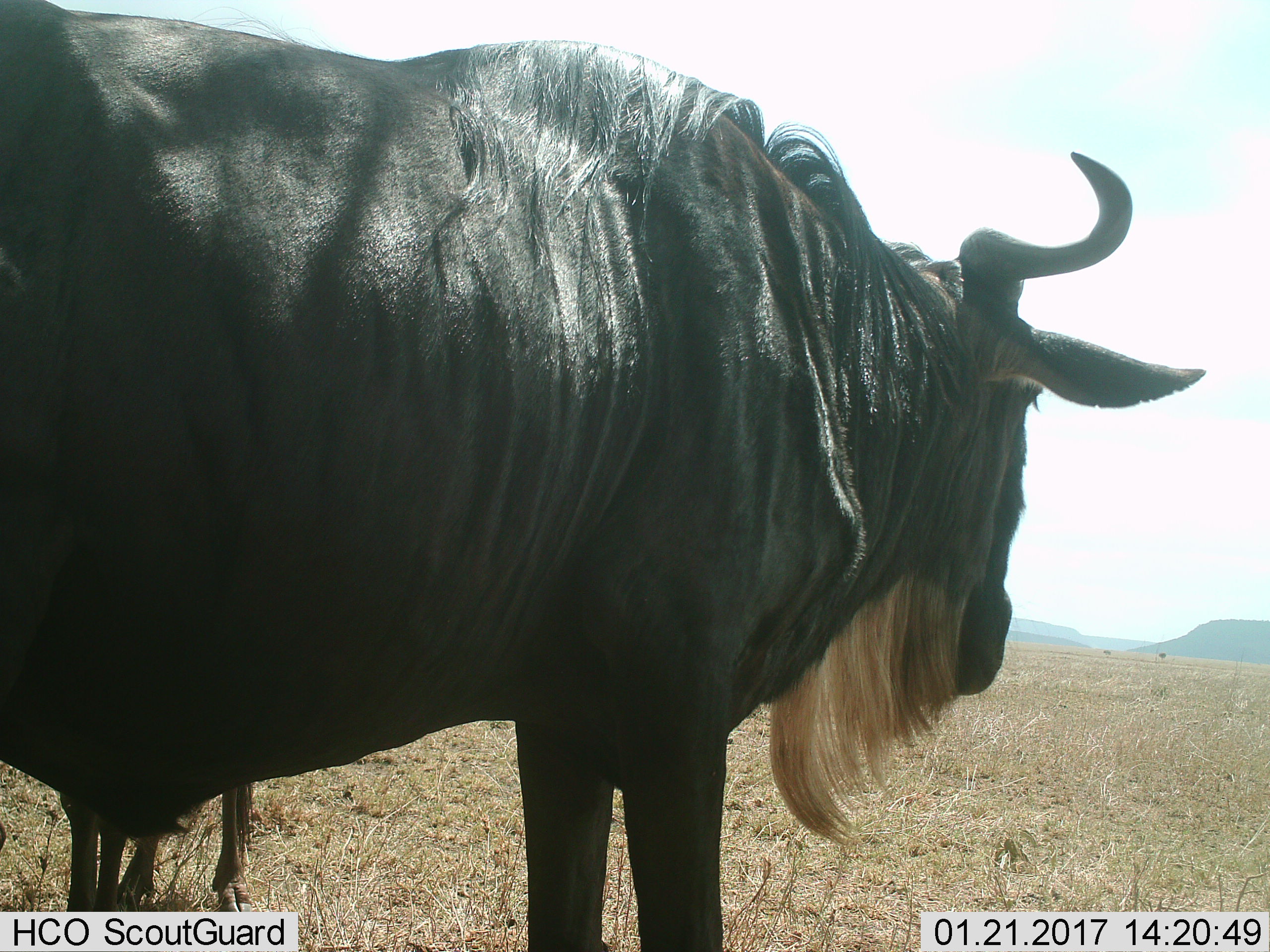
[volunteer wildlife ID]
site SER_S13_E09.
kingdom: Animalia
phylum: Chordata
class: Mammalia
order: Artiodactyla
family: Bovidae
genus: Connochaetes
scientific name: Connochaetes taurinus taurinus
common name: blue wildebeest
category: wildebeestblue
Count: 1.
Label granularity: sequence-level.